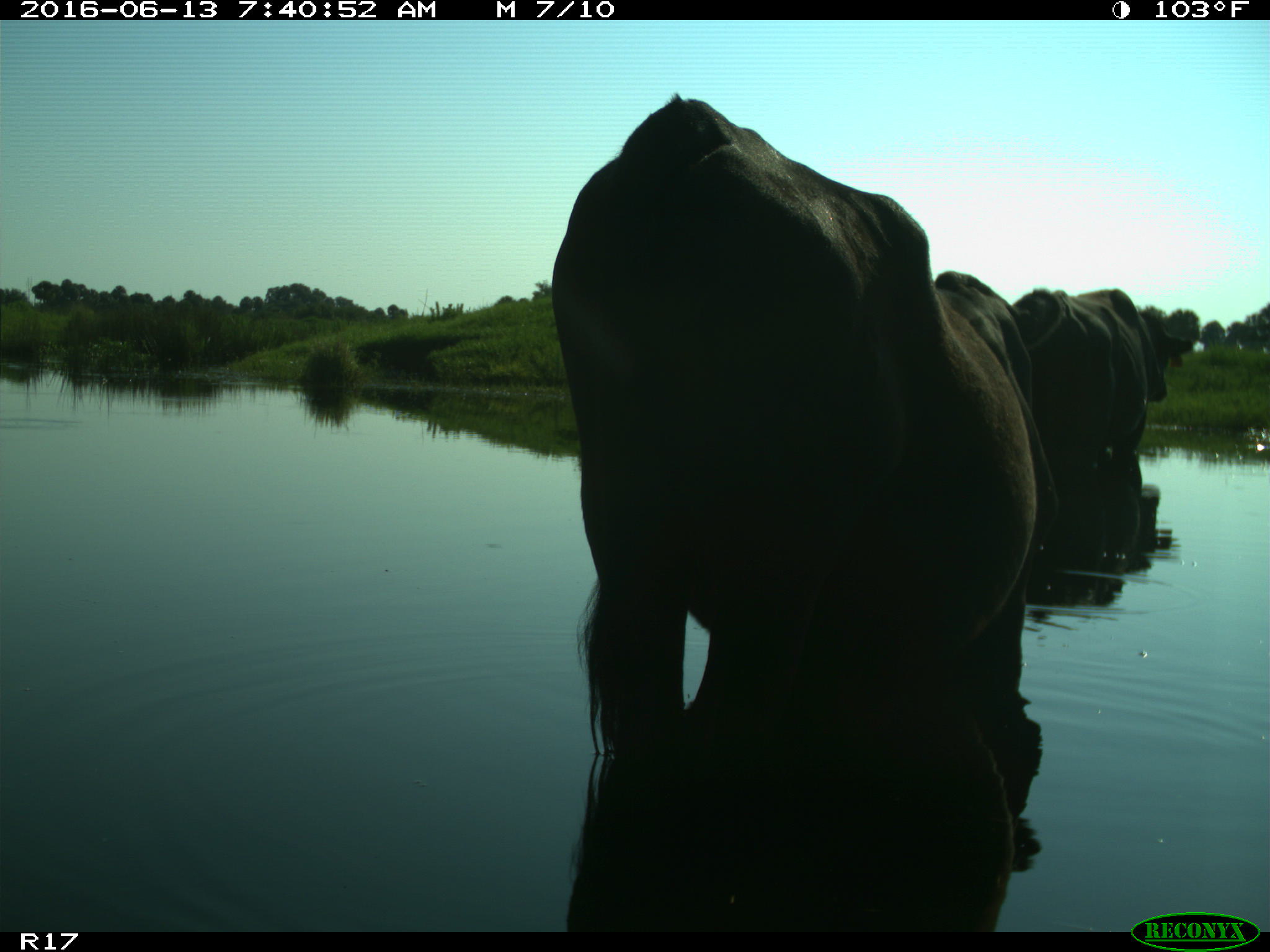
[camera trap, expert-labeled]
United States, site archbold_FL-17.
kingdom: Animalia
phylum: Chordata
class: Mammalia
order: Artiodactyla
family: Bovidae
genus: Bos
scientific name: Bos taurus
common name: domestic cow